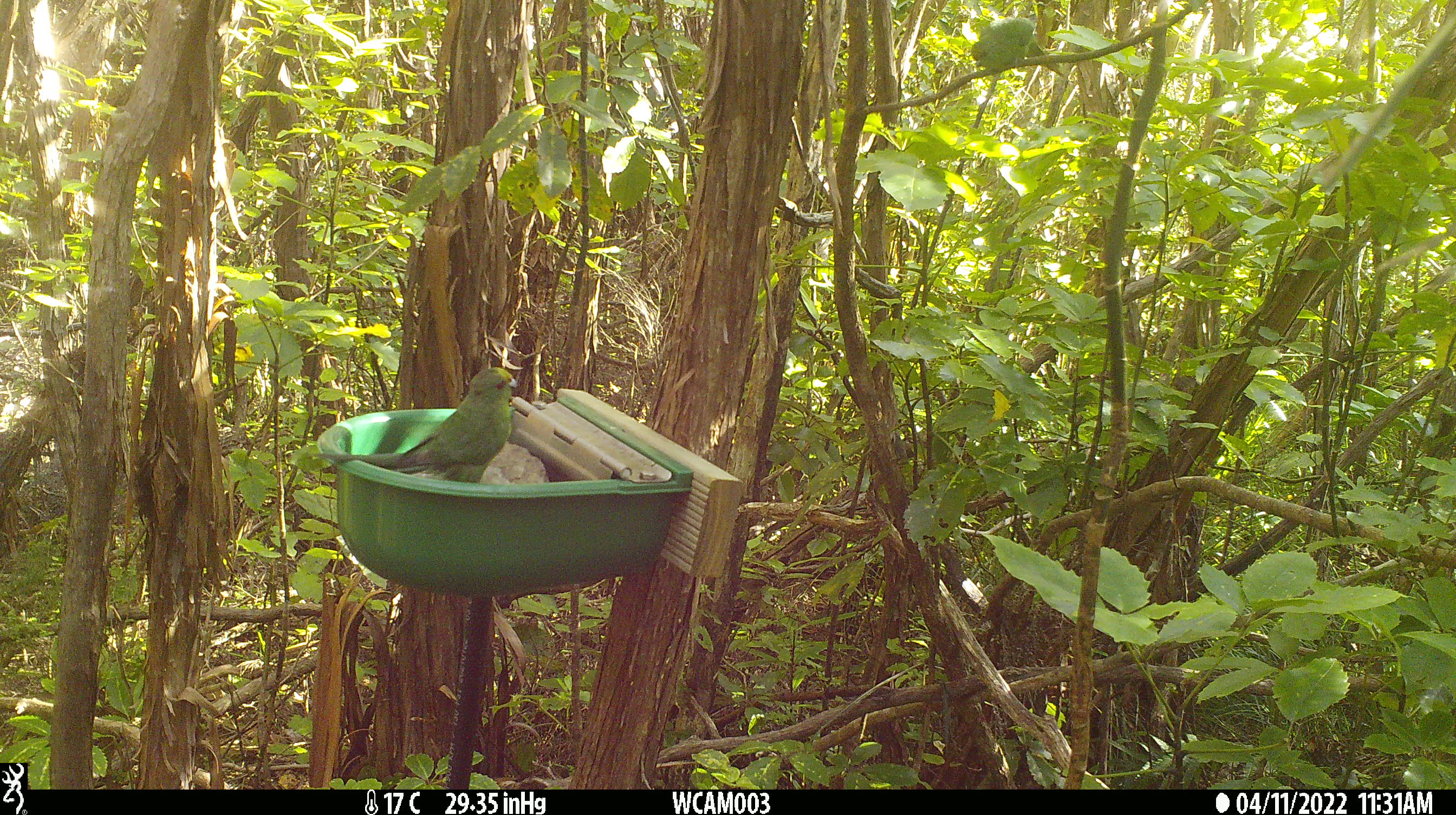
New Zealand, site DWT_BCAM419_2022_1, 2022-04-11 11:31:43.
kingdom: Animalia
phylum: Chordata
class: Aves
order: Psittaciformes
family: Psittaculidae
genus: Cyanoramphus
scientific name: Cyanoramphus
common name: parakeet